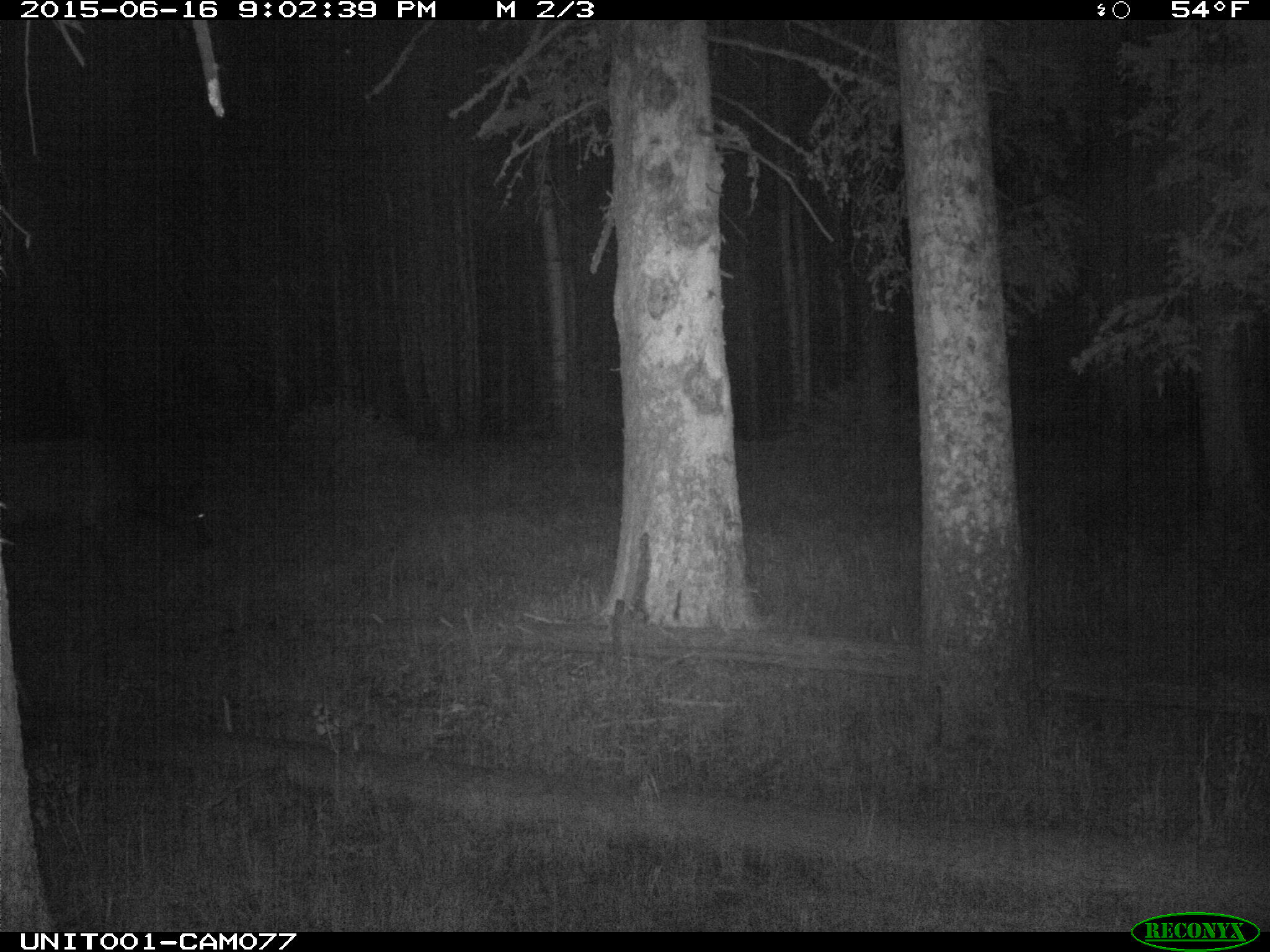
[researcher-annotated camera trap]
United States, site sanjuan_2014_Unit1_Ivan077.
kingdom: Animalia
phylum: Chordata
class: Mammalia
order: Artiodactyla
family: Cervidae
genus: Cervus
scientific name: Cervus elaphus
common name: red deer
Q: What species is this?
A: Cervus elaphus (red deer).